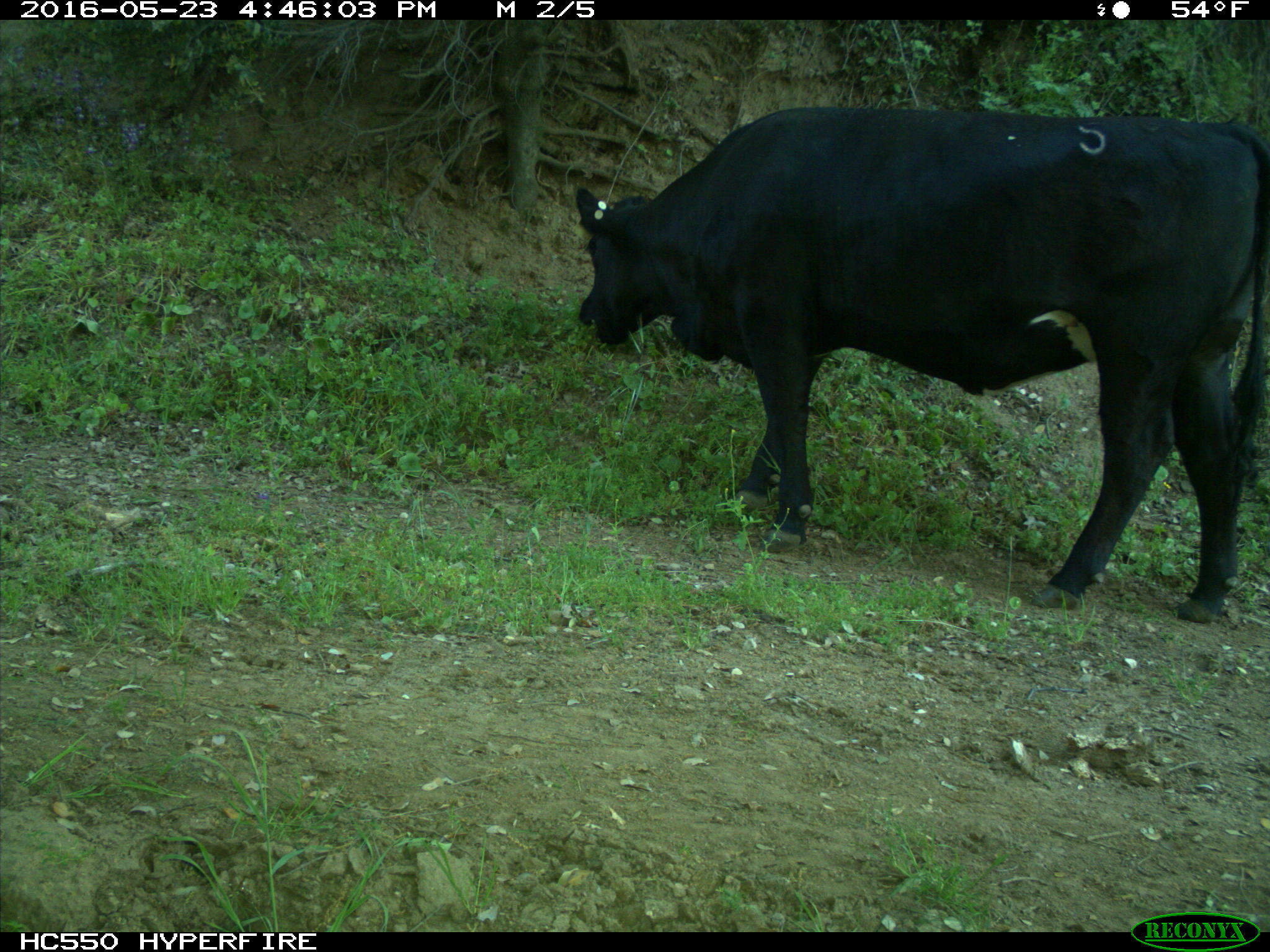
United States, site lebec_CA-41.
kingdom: Animalia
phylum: Chordata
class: Mammalia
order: Artiodactyla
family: Bovidae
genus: Bos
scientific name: Bos taurus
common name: domestic cow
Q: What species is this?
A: Bos taurus (domestic cow).